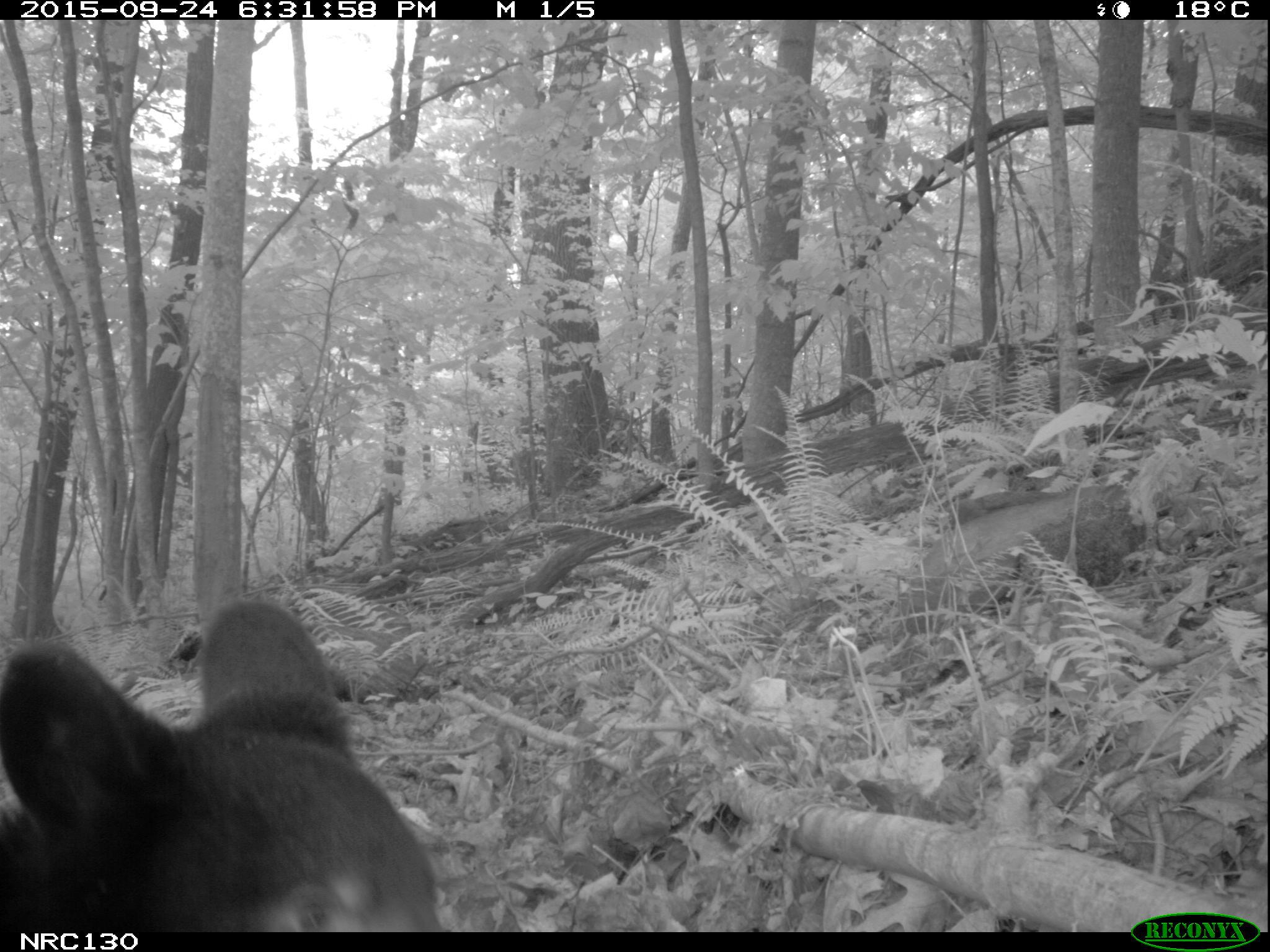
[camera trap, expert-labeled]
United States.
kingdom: Animalia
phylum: Chordata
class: Mammalia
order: Carnivora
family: Ursidae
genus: Ursus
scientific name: Ursus americanus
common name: american black bear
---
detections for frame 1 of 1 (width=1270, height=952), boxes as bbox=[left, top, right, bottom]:
American Black Bear: bbox=[4, 595, 461, 928]